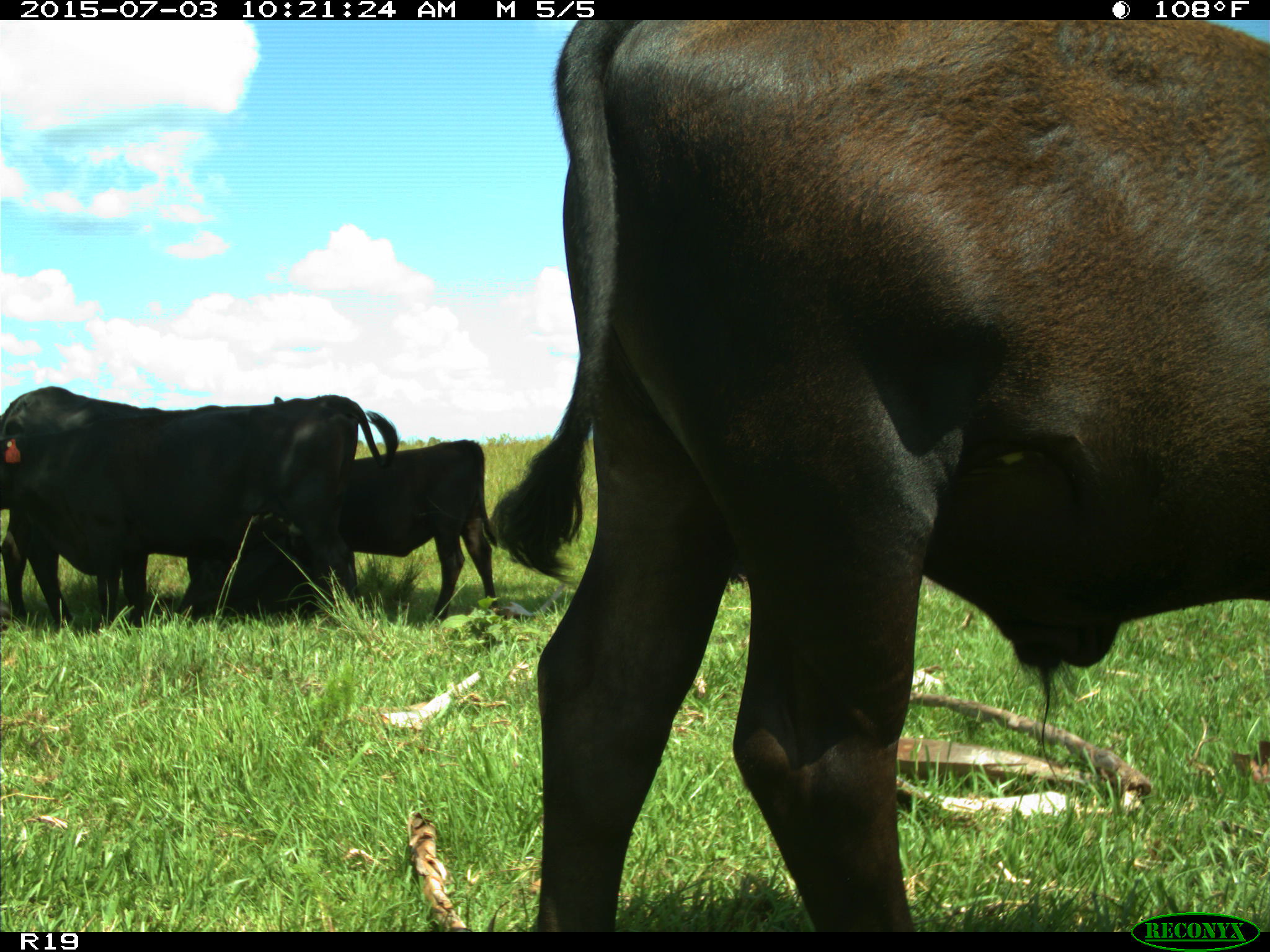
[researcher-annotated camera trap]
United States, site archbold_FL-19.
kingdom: Animalia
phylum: Chordata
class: Mammalia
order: Artiodactyla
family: Bovidae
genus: Bos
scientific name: Bos taurus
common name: domestic cow